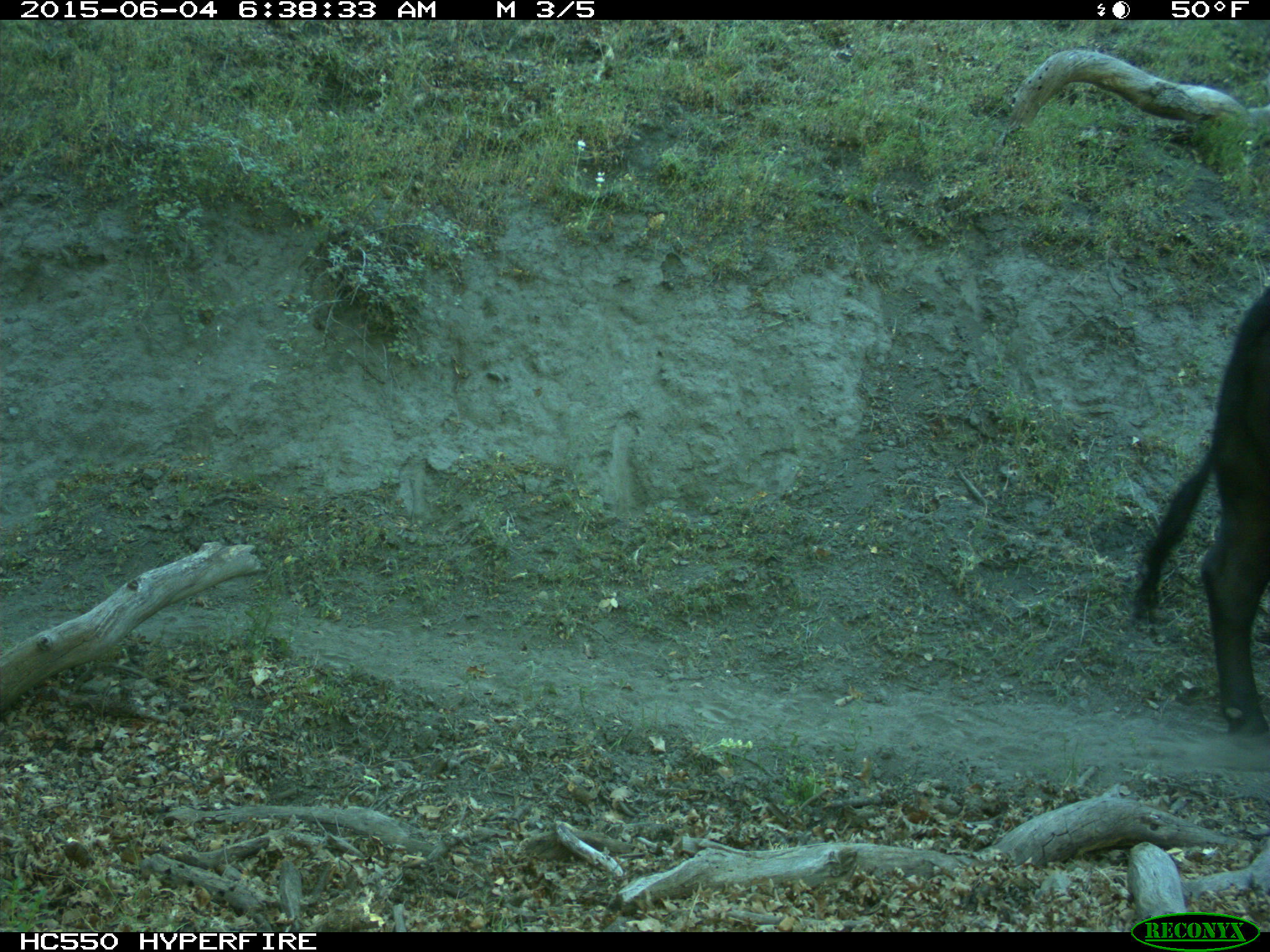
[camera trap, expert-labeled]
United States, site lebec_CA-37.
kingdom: Animalia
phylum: Chordata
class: Mammalia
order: Artiodactyla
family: Bovidae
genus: Bos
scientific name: Bos taurus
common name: domestic cow